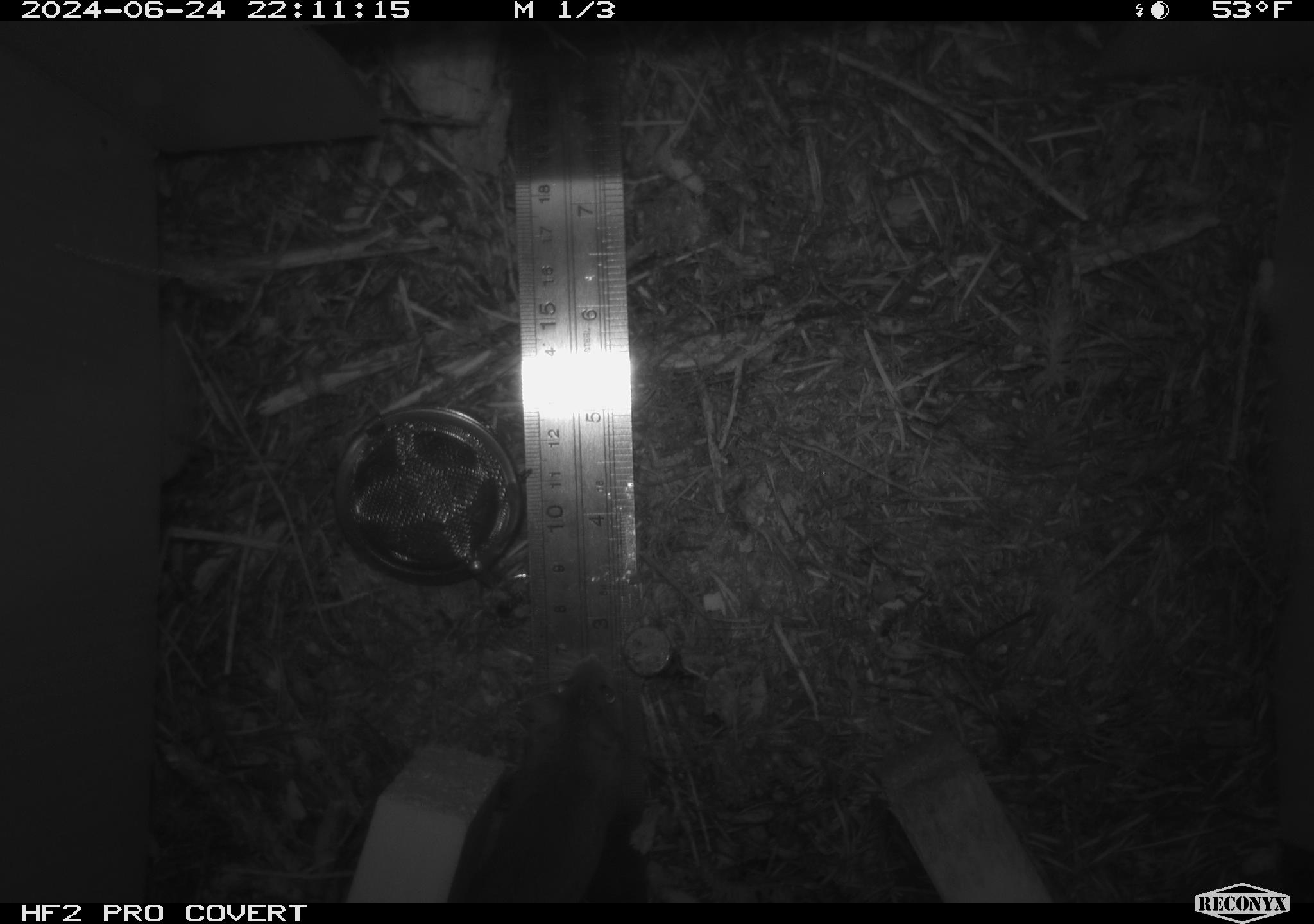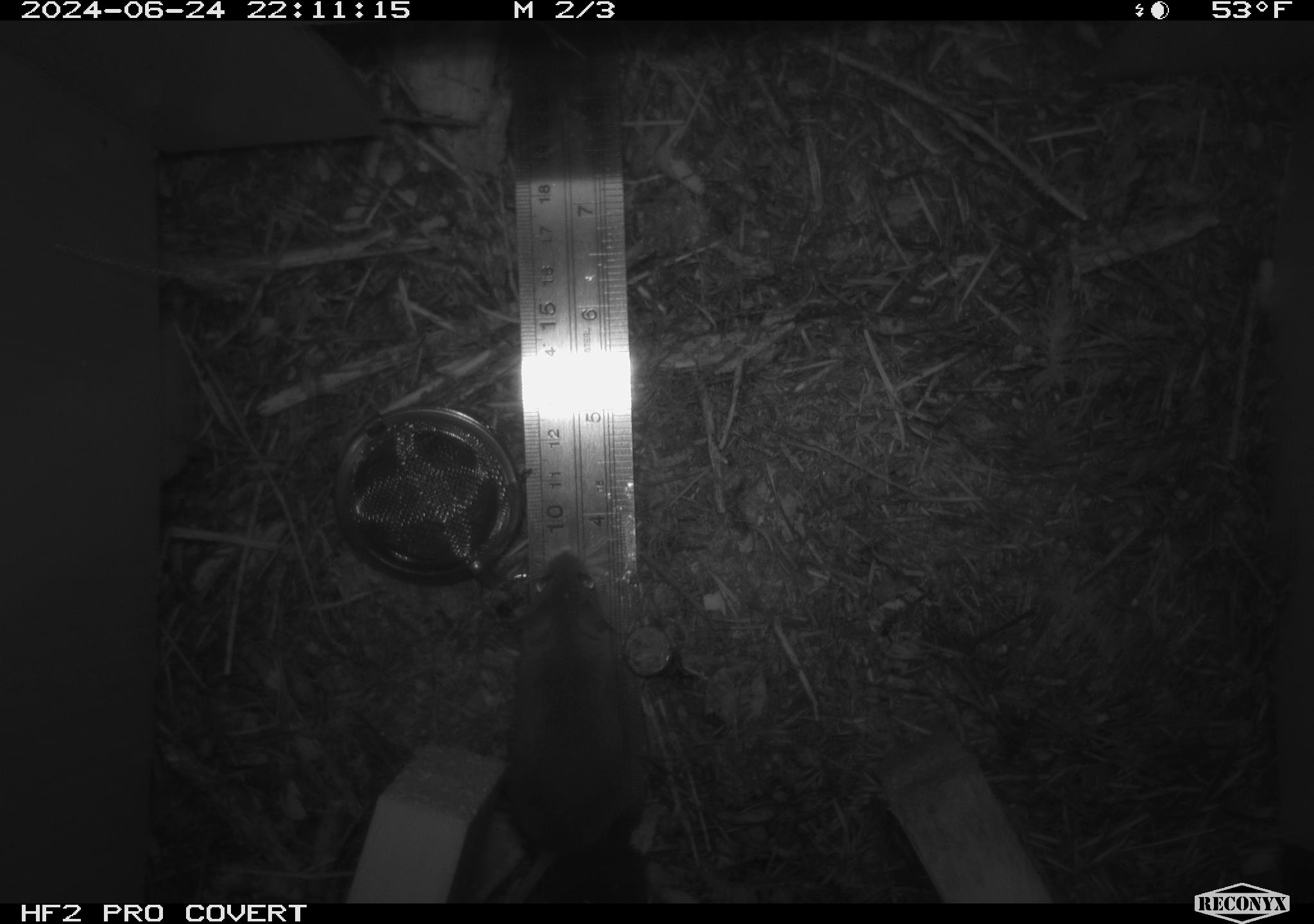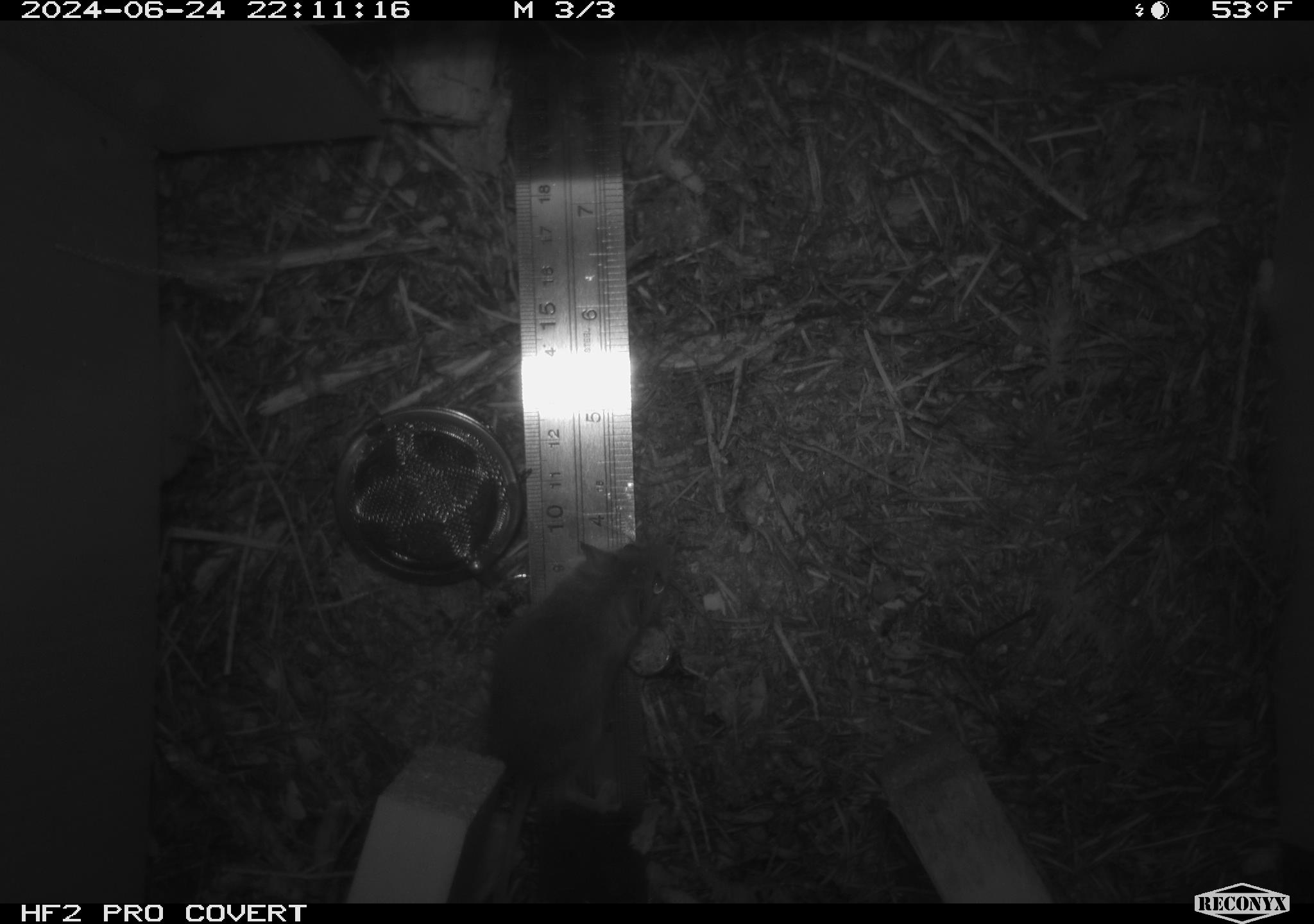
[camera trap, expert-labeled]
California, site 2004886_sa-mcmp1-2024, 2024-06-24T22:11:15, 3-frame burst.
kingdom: Animalia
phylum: Chordata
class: Mammalia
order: Rodentia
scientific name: Rodentia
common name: mouse species